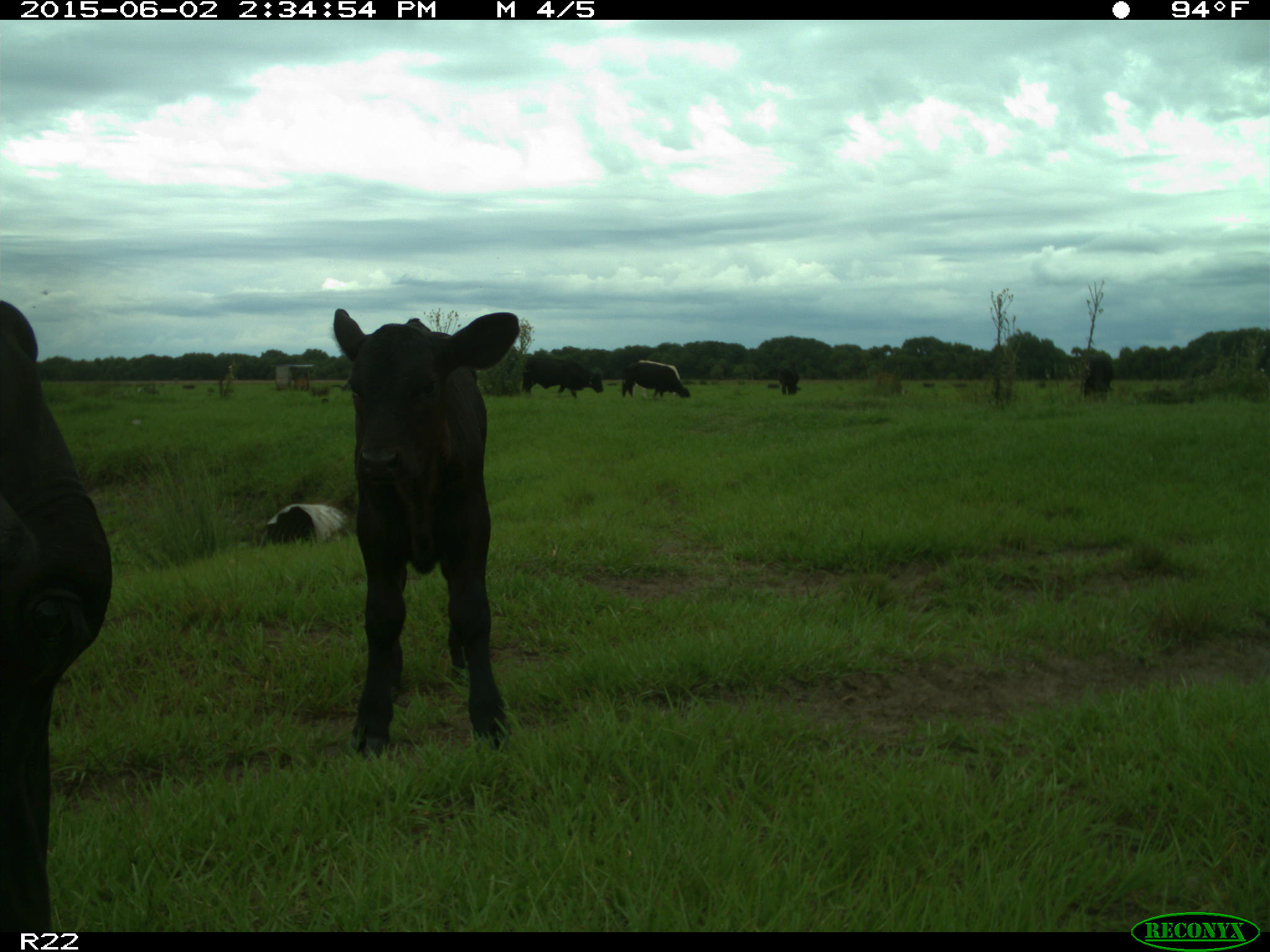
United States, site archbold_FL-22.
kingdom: Animalia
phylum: Chordata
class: Mammalia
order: Artiodactyla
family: Bovidae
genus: Bos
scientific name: Bos taurus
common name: domestic cow